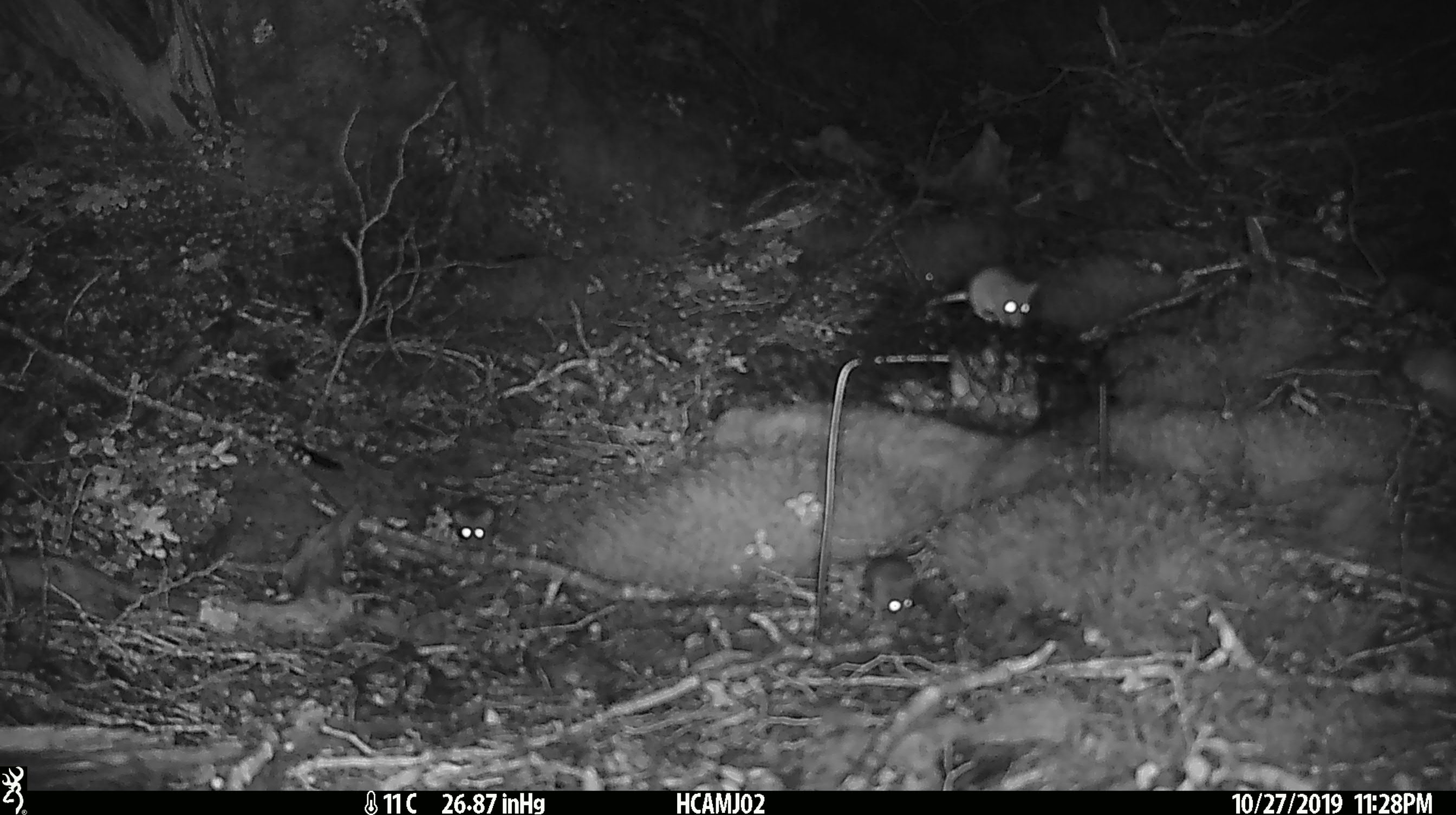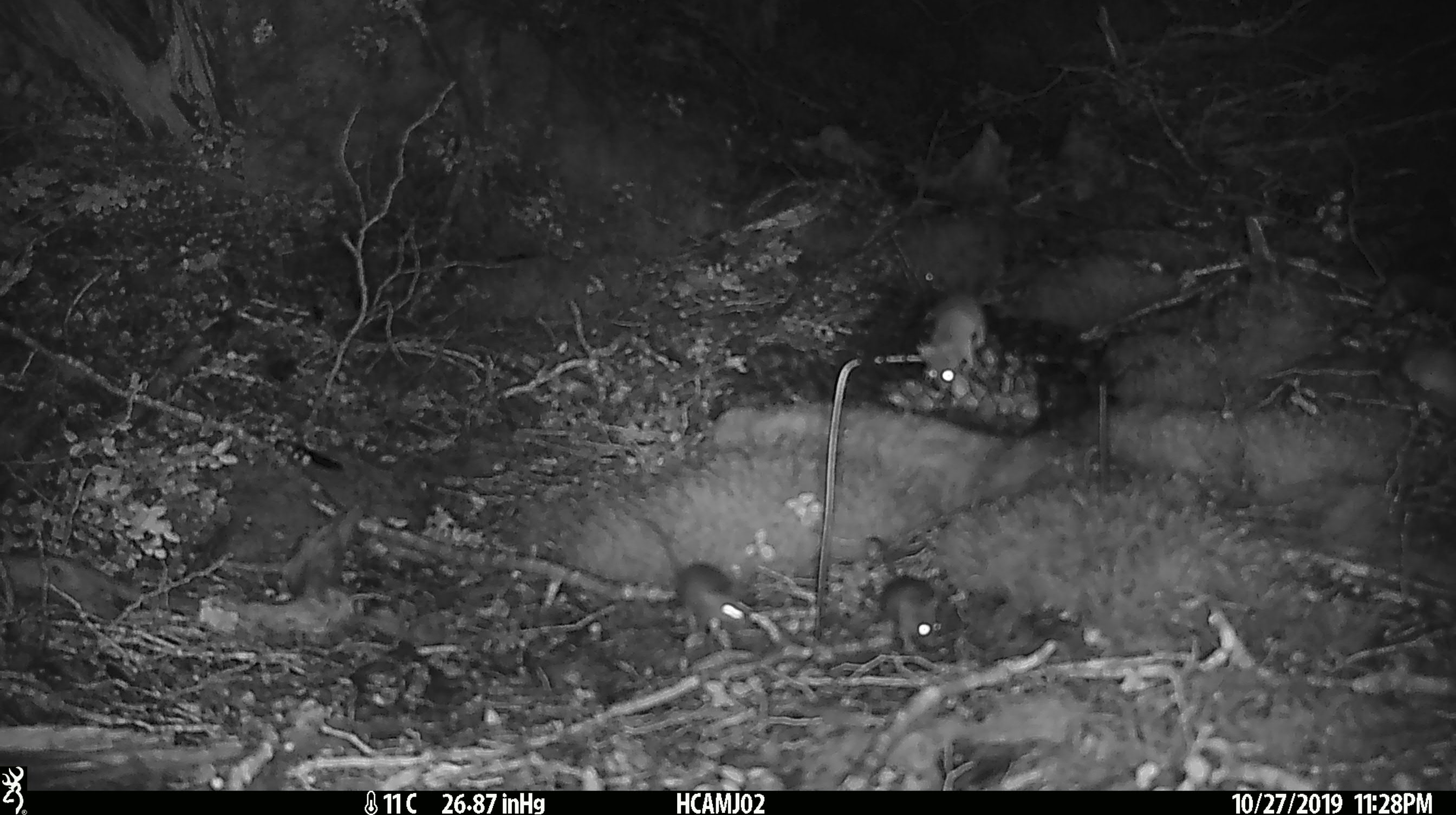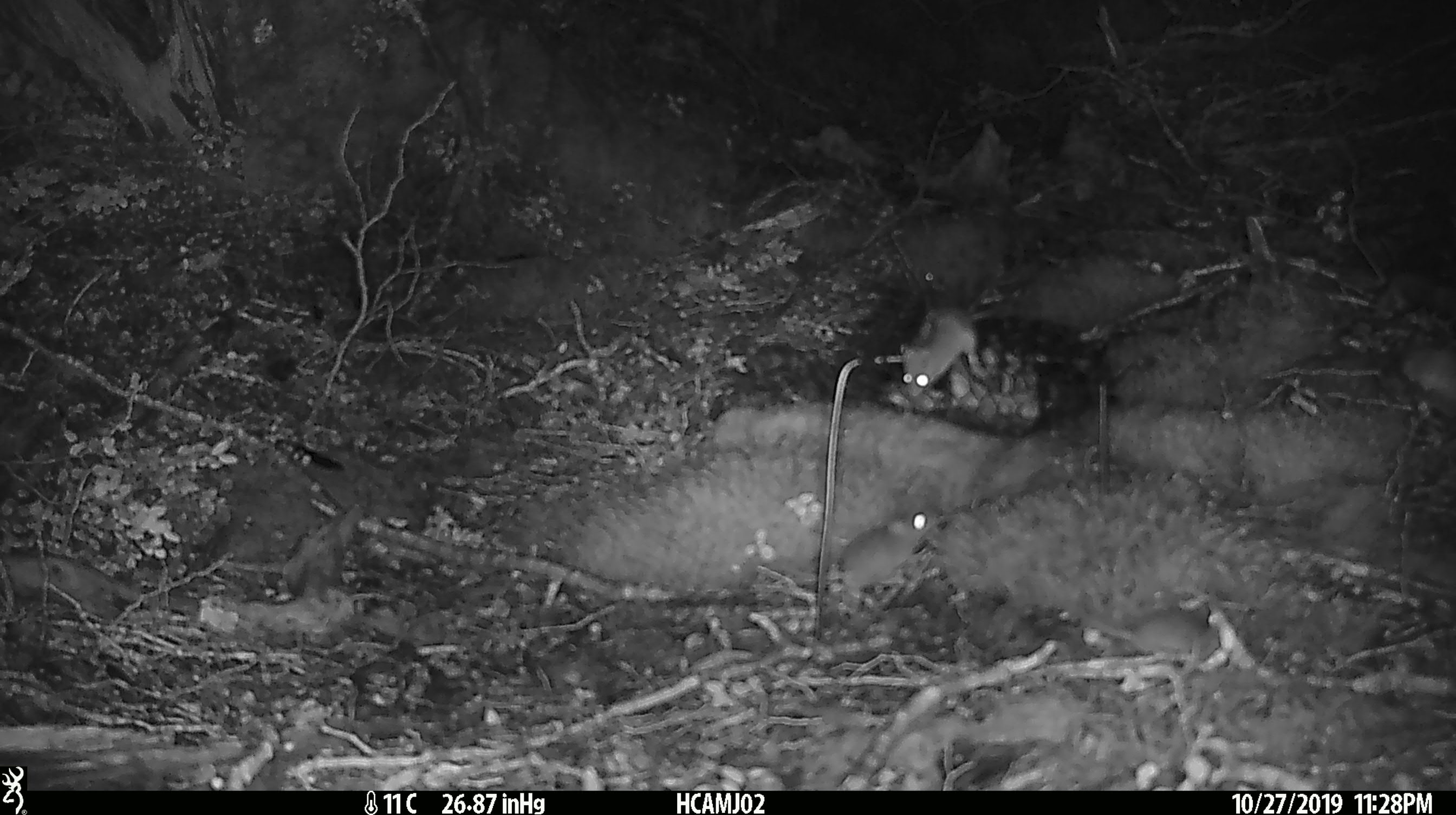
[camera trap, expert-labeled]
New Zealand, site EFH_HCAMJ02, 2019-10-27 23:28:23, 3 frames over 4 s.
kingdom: Animalia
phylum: Chordata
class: Mammalia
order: Rodentia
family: Muridae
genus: Mus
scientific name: Mus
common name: mouse